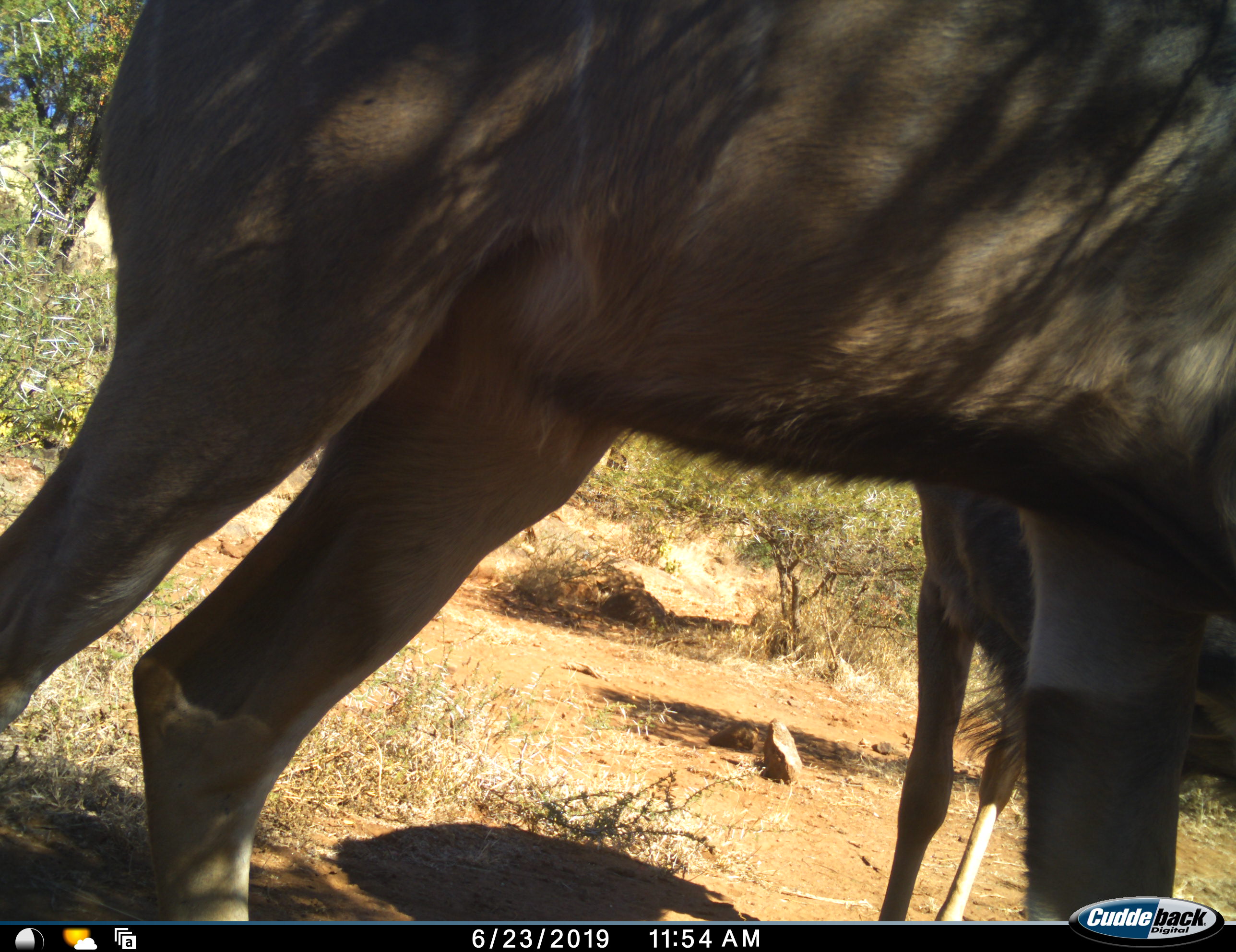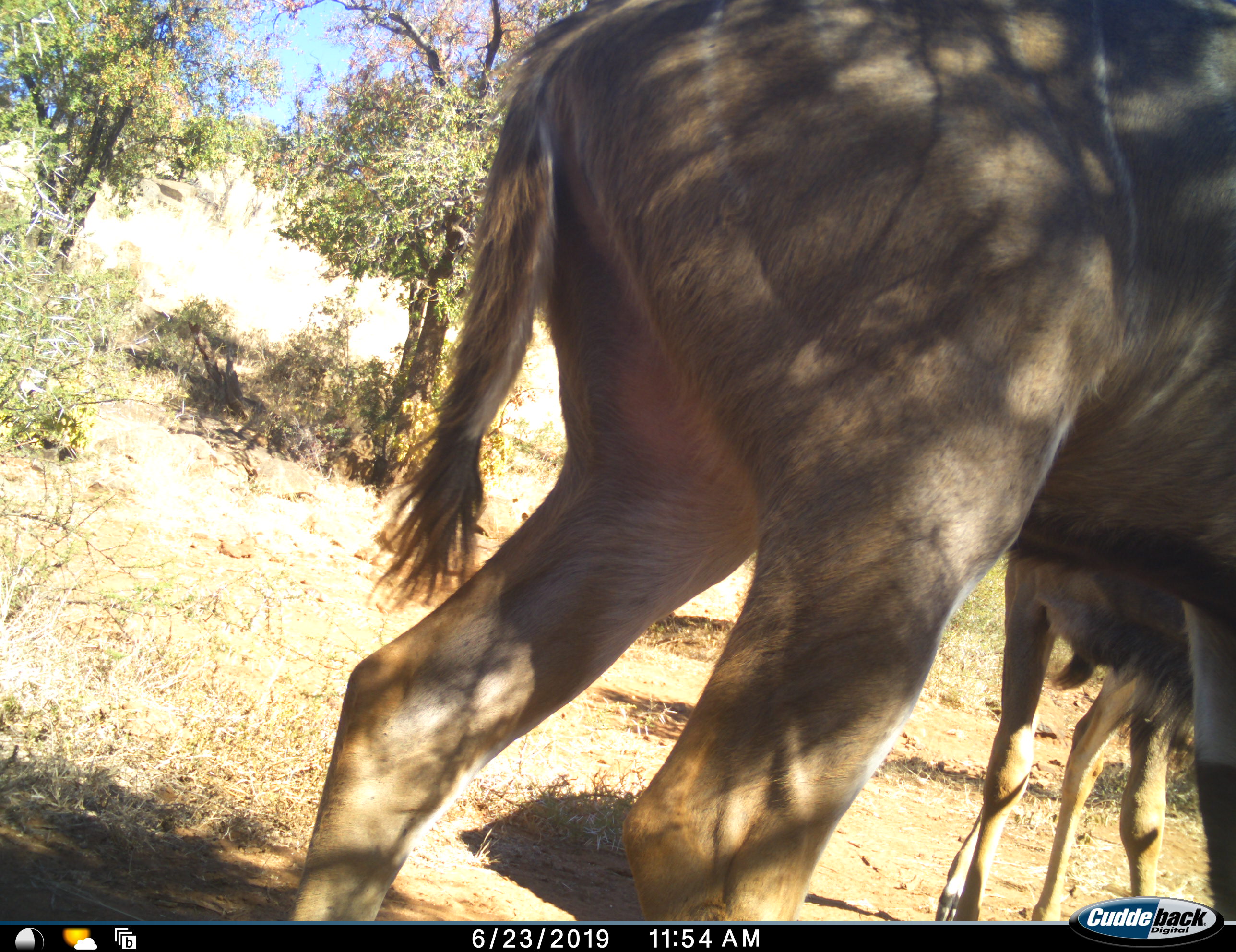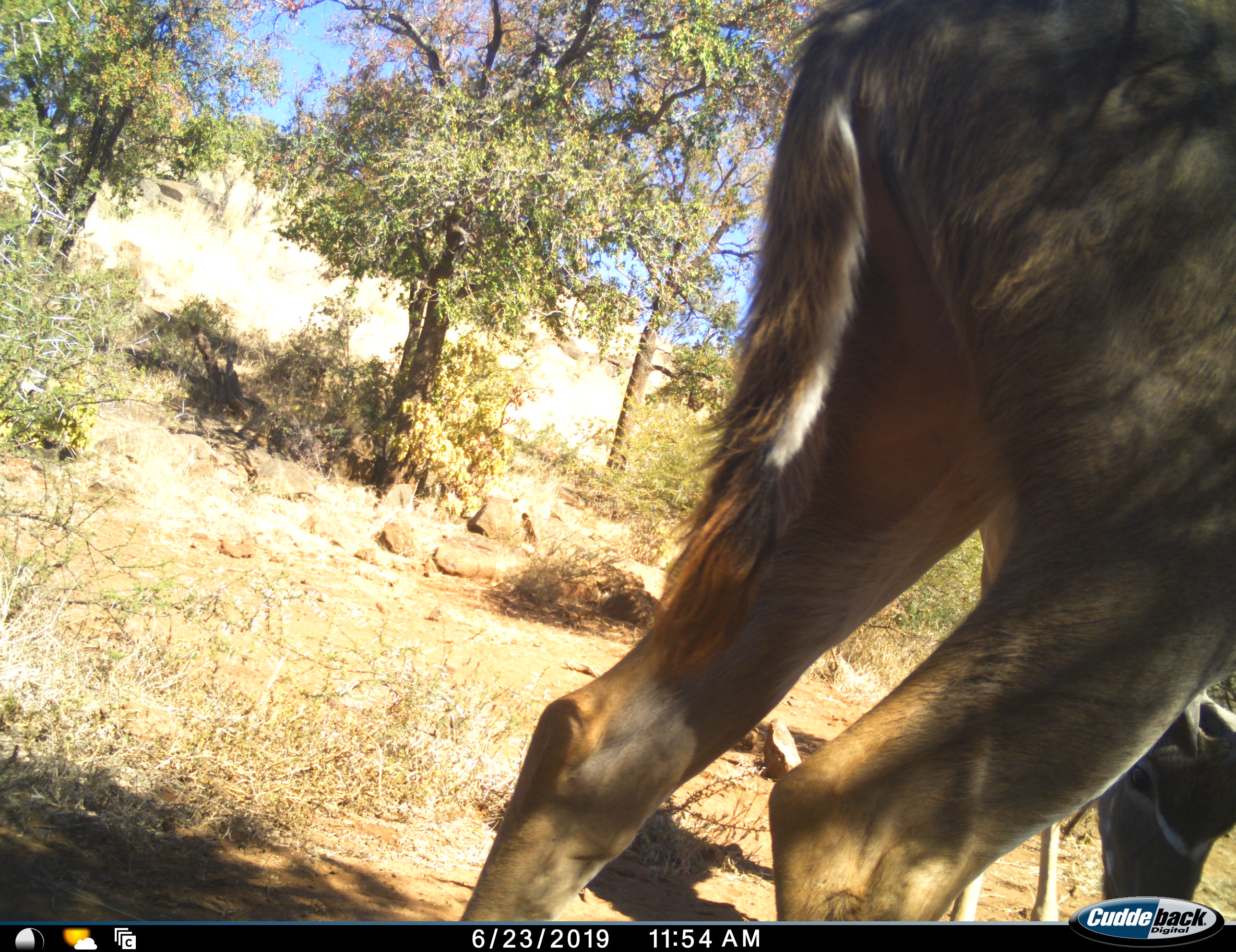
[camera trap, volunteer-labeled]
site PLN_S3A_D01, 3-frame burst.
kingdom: Animalia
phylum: Chordata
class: Mammalia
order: Artiodactyla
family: Bovidae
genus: Tragelaphus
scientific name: Tragelaphus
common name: kudu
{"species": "kudu (Tragelaphus)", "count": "2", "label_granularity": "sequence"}